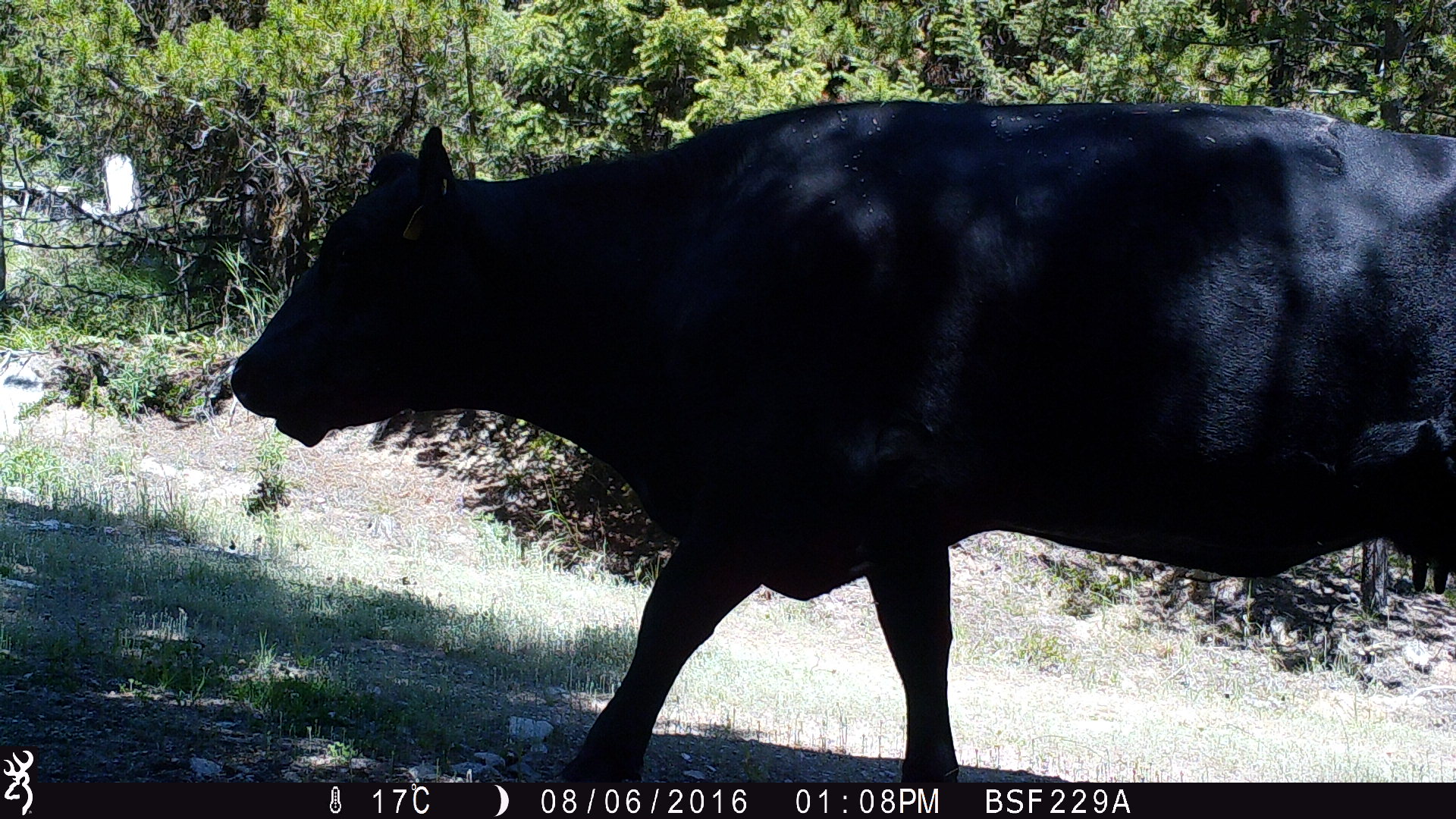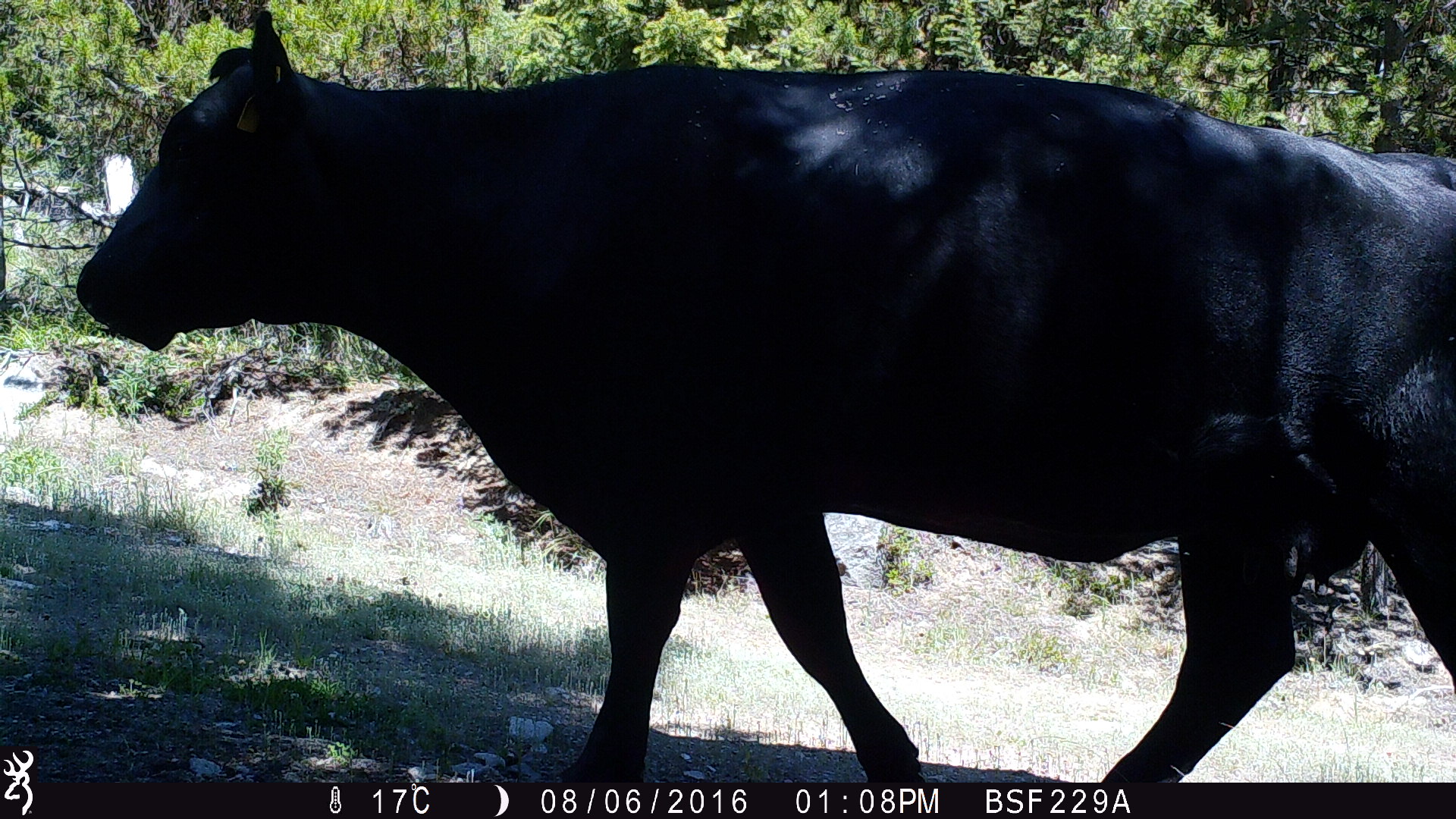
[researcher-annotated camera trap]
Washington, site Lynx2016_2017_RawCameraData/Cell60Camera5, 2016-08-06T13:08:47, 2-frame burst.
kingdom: Animalia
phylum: Chordata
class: Mammalia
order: Artiodactyla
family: Bovidae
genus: Bos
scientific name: Bos taurus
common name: domestic cattle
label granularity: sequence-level